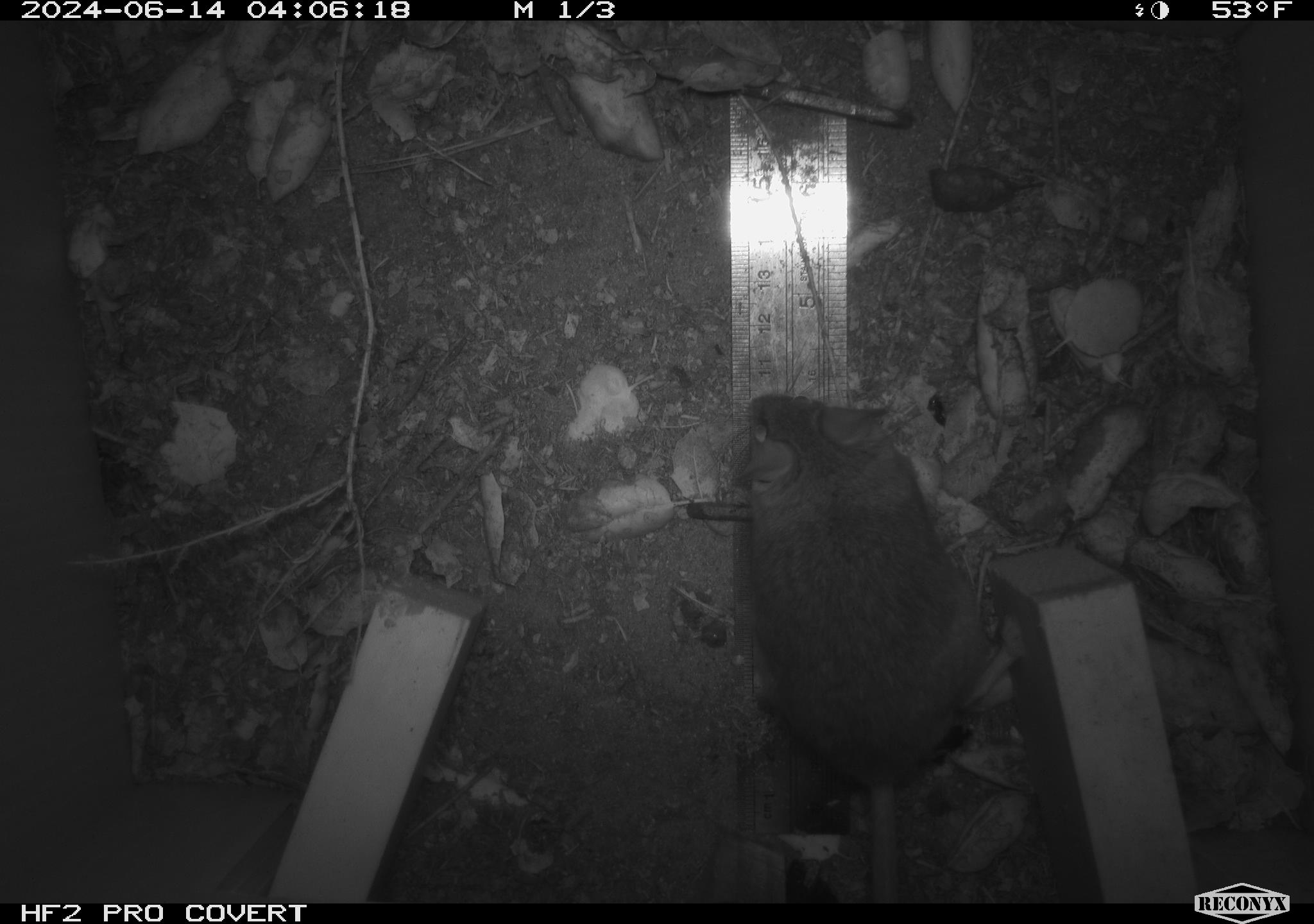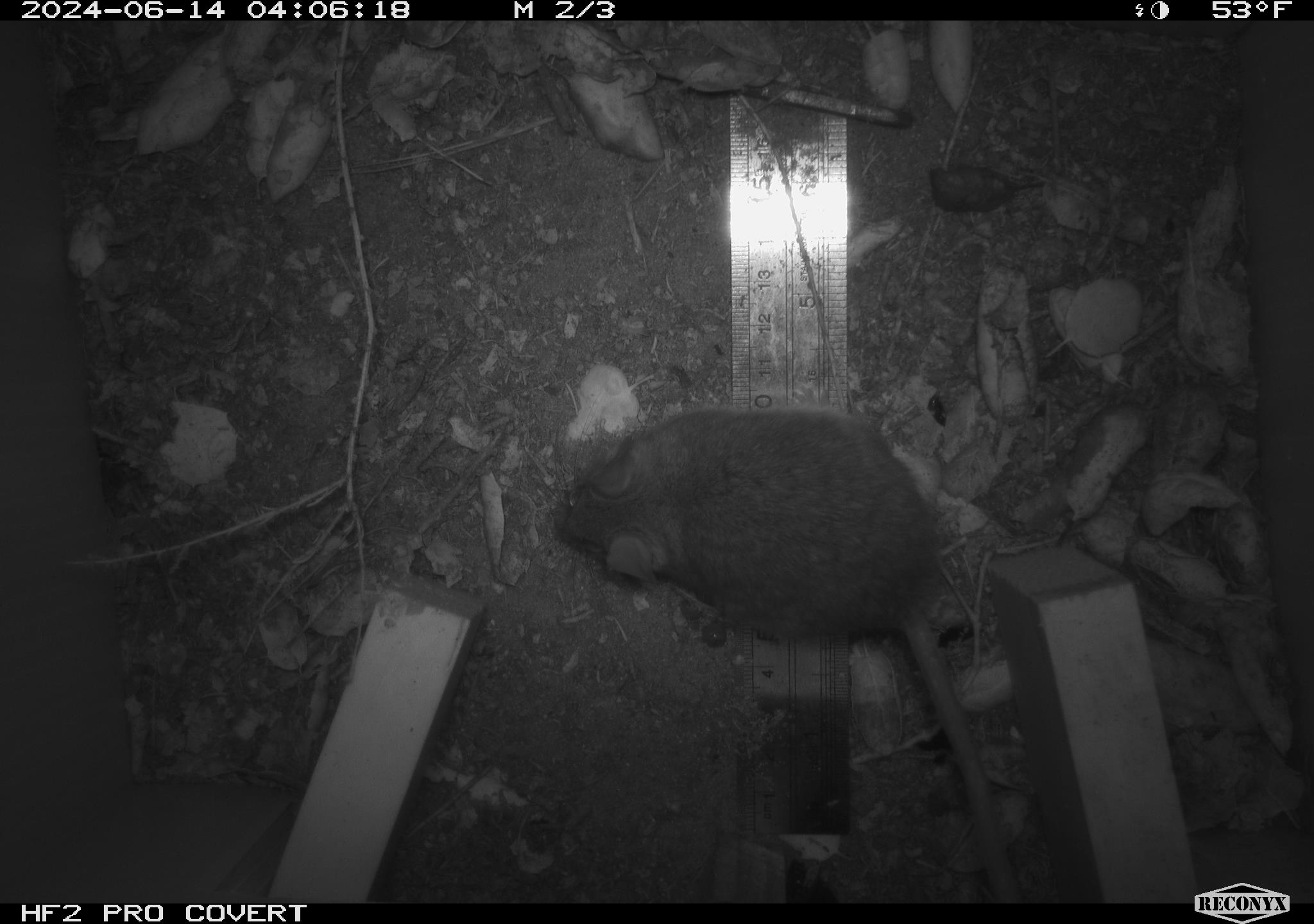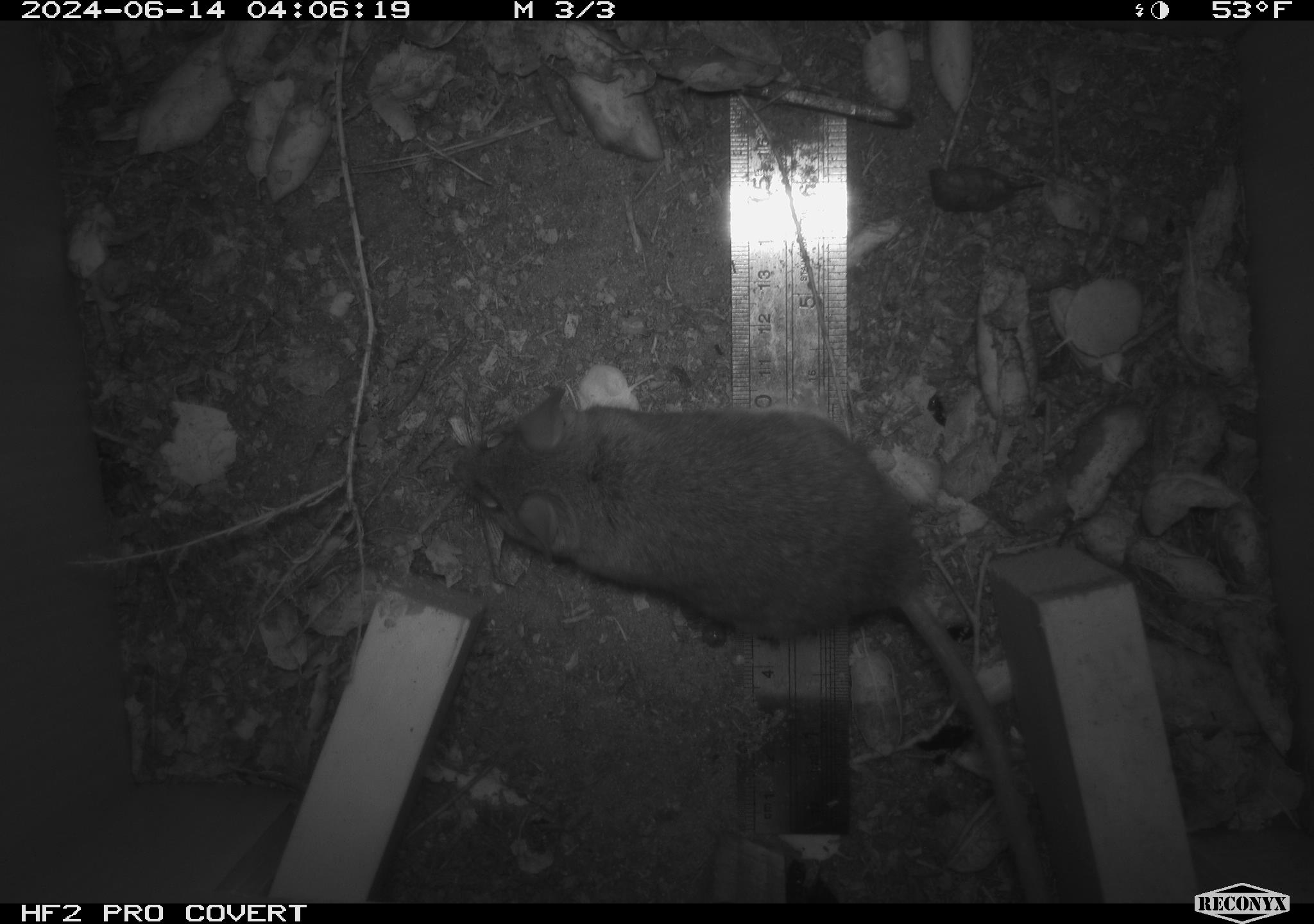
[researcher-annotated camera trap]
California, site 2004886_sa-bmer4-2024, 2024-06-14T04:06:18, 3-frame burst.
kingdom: Animalia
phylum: Chordata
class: Mammalia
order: Rodentia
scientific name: Rodentia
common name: woodrat or rat or mouse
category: woodrat or rat or mouse species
Woodrat or rat or mouse species (woodrat or rat or mouse) (Rodentia).